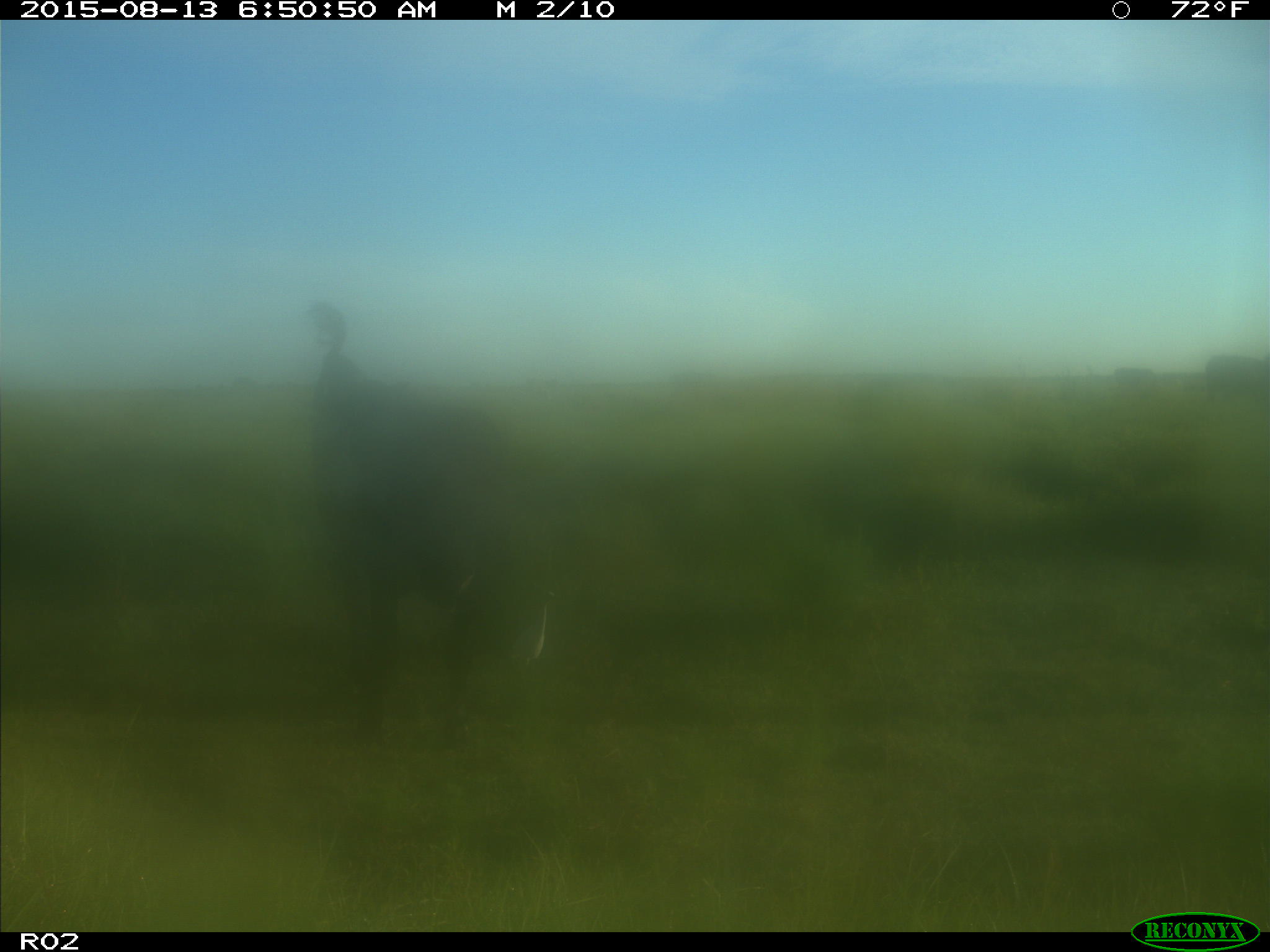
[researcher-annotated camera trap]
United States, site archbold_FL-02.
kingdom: Animalia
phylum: Chordata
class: Mammalia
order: Artiodactyla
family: Bovidae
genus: Bos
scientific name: Bos taurus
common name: domestic cow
Bos taurus (domestic cow).